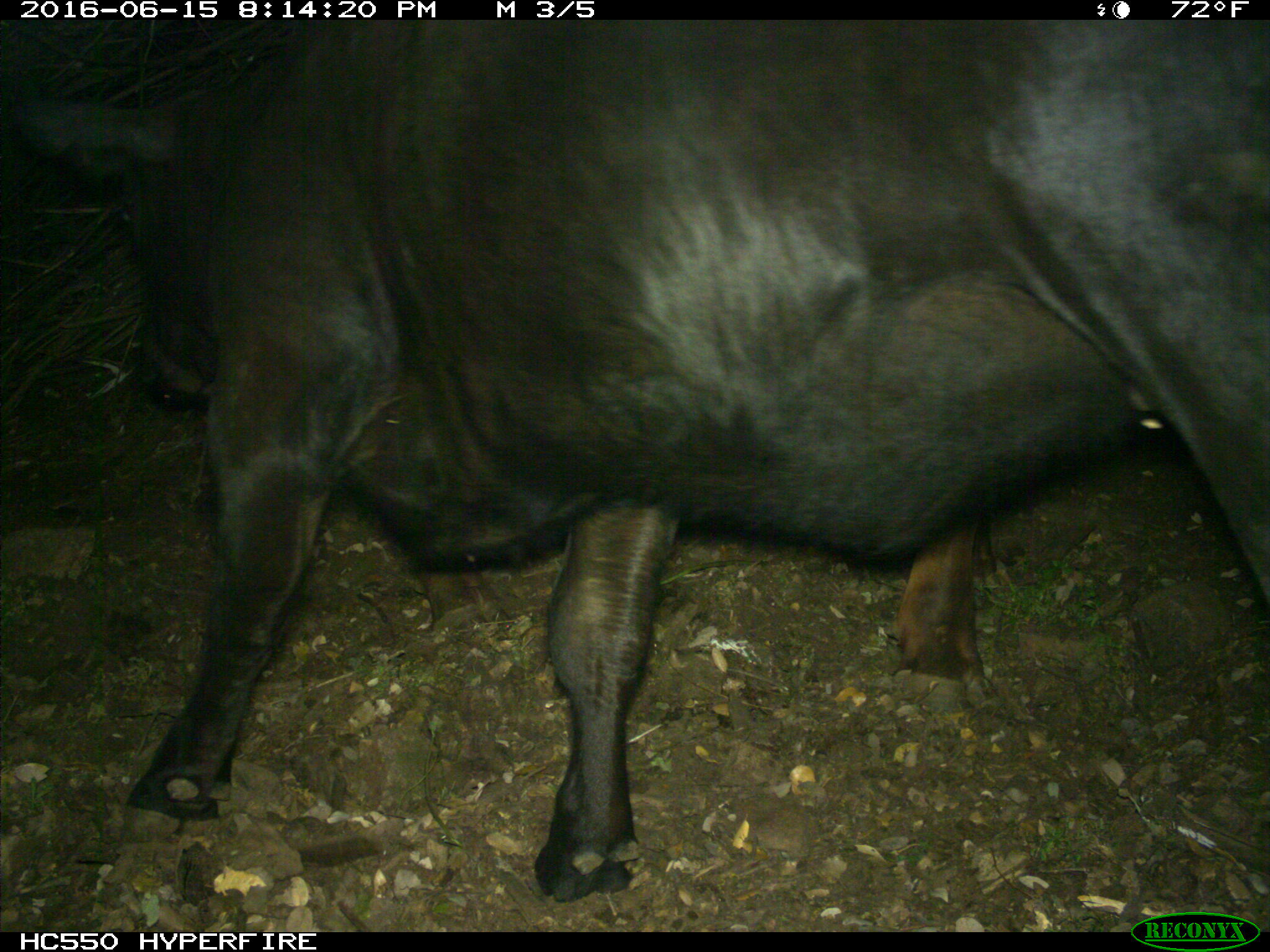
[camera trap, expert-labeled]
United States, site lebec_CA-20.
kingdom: Animalia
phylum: Chordata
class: Mammalia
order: Artiodactyla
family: Bovidae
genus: Bos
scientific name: Bos taurus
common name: domestic cow